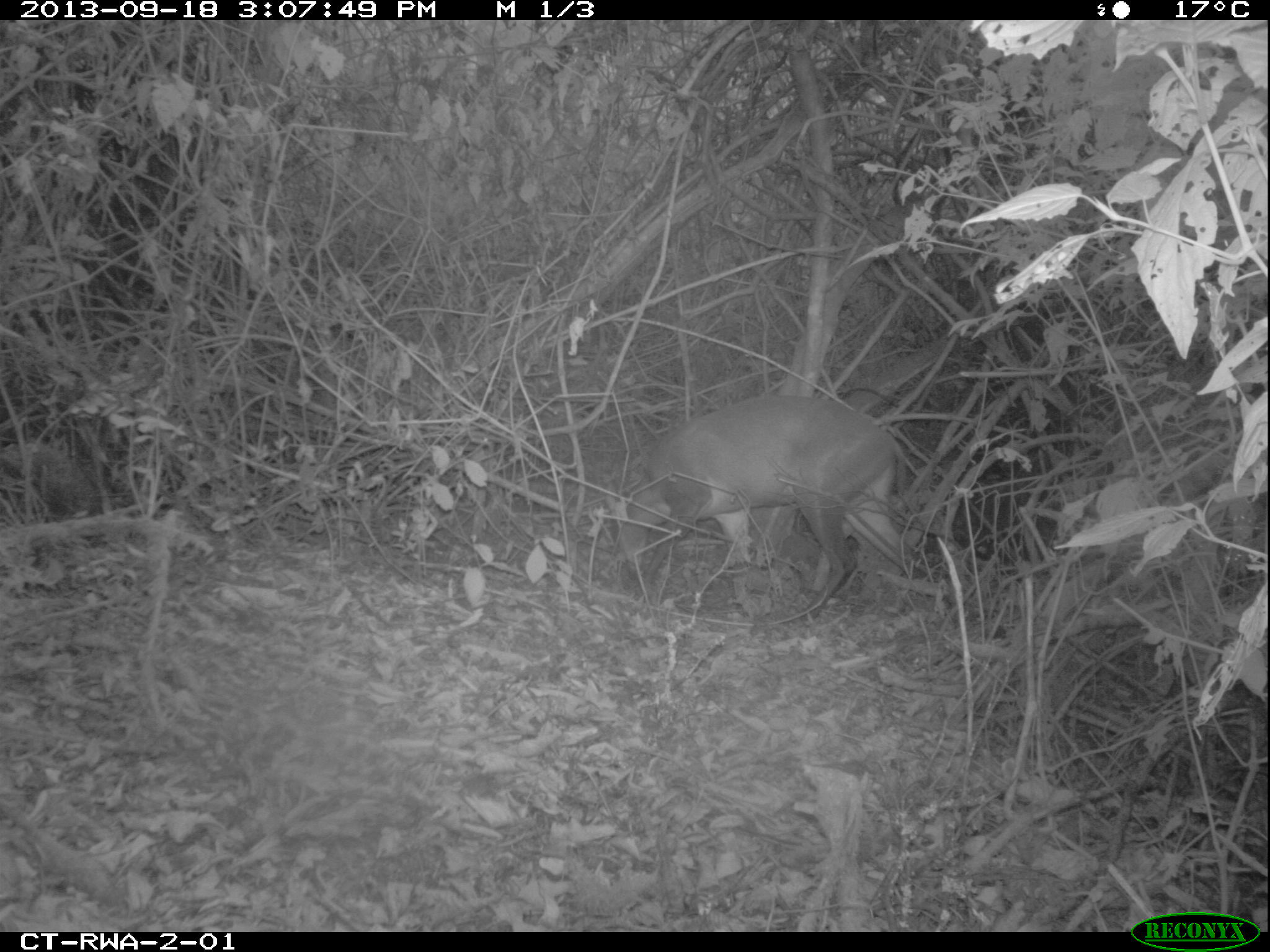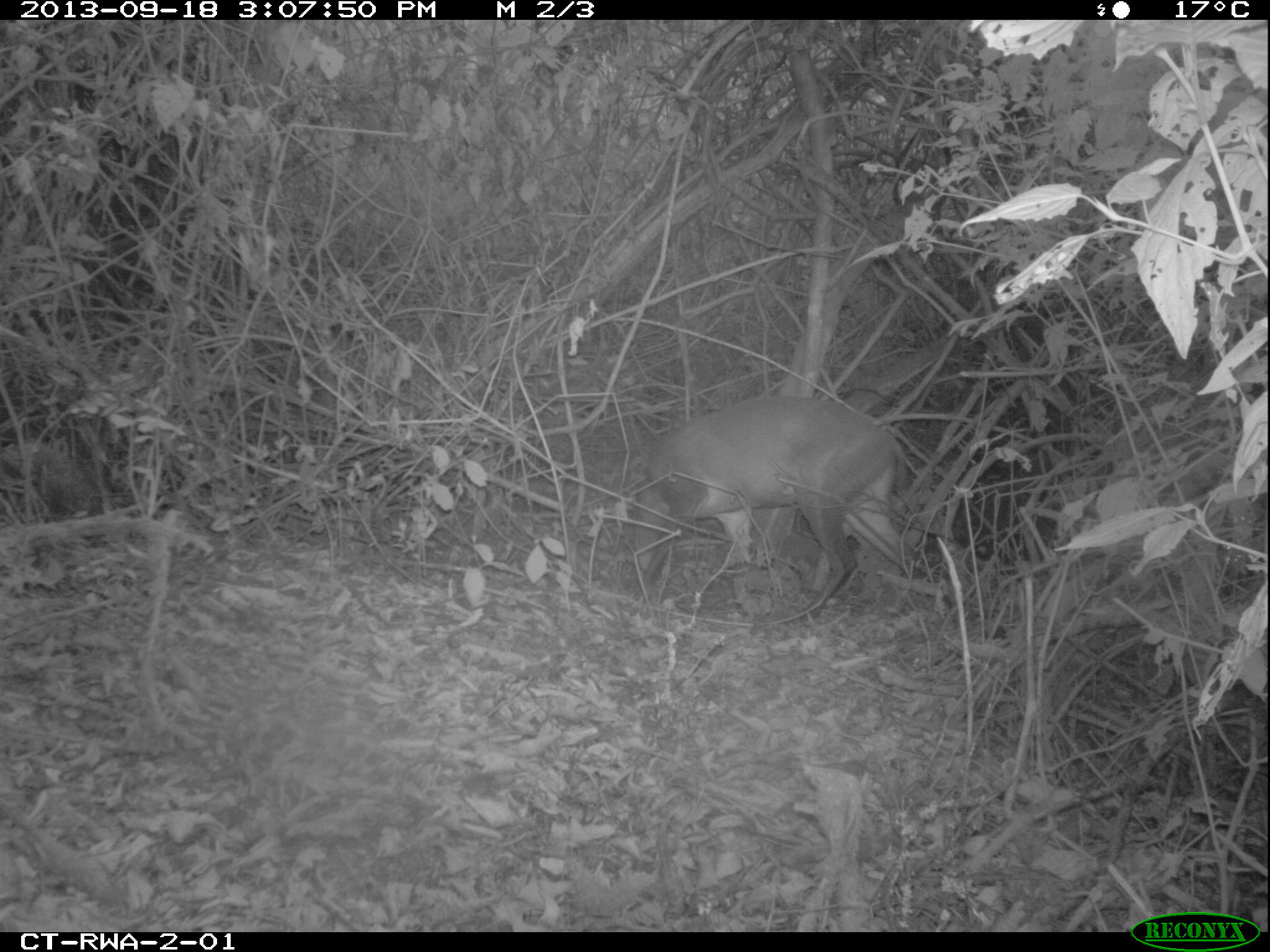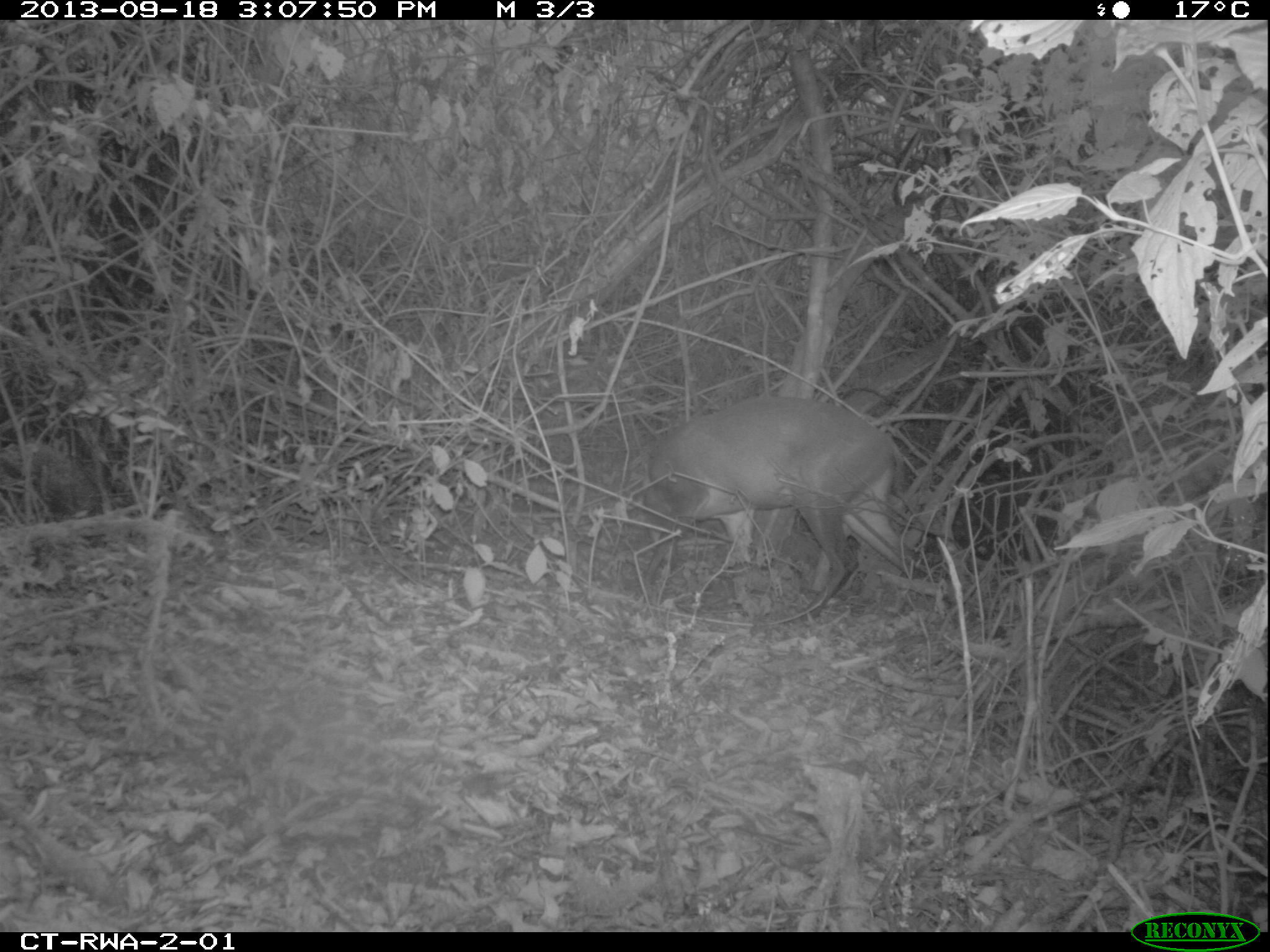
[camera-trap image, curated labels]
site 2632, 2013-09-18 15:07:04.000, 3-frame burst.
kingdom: Animalia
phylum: Chordata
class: Mammalia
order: Artiodactyla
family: Bovidae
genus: Cephalophus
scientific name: Cephalophus nigrifrons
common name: black-fronted duiker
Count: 1.